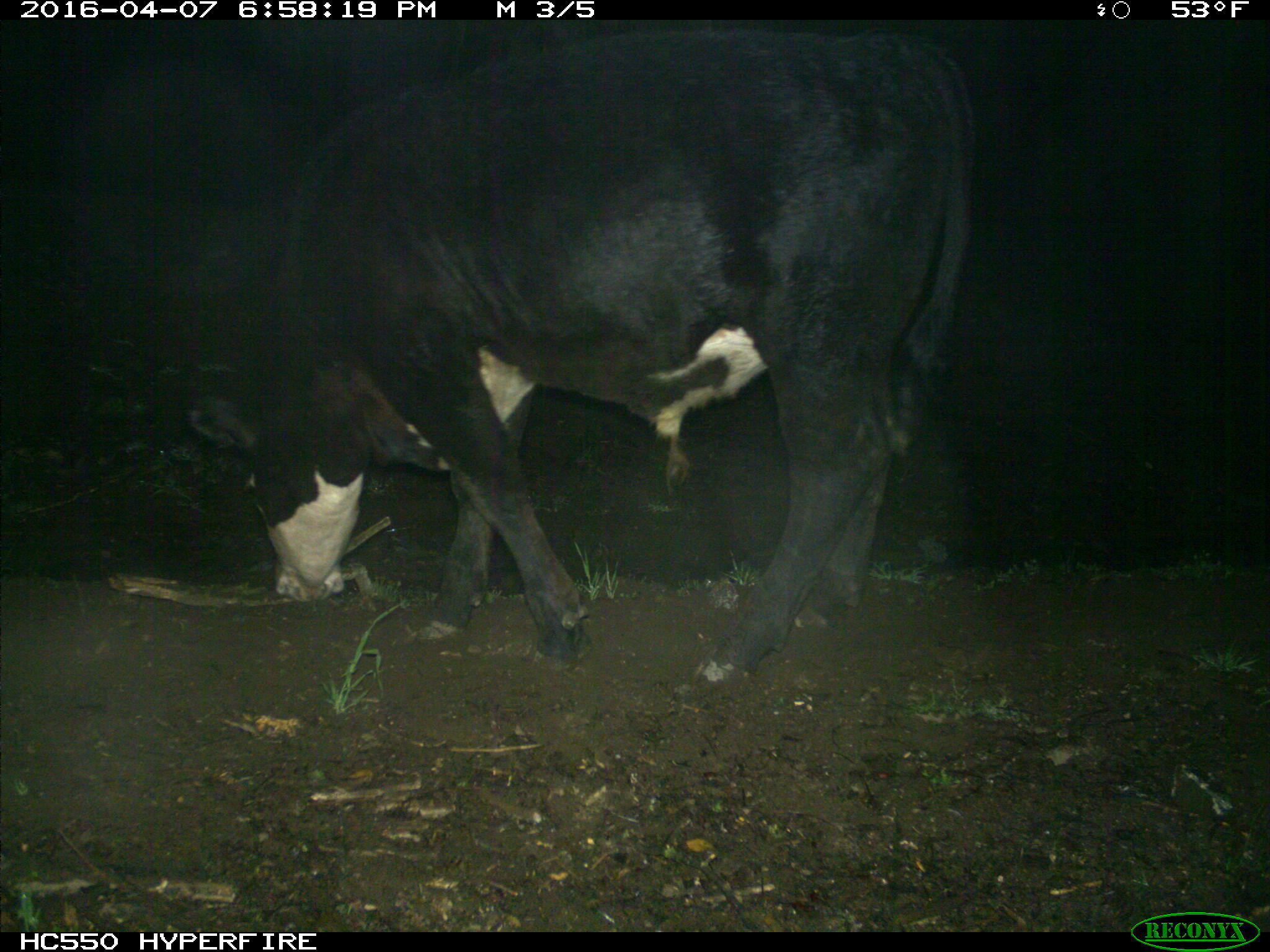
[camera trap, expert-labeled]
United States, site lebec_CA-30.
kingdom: Animalia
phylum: Chordata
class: Mammalia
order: Artiodactyla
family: Bovidae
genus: Bos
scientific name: Bos taurus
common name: domestic cow